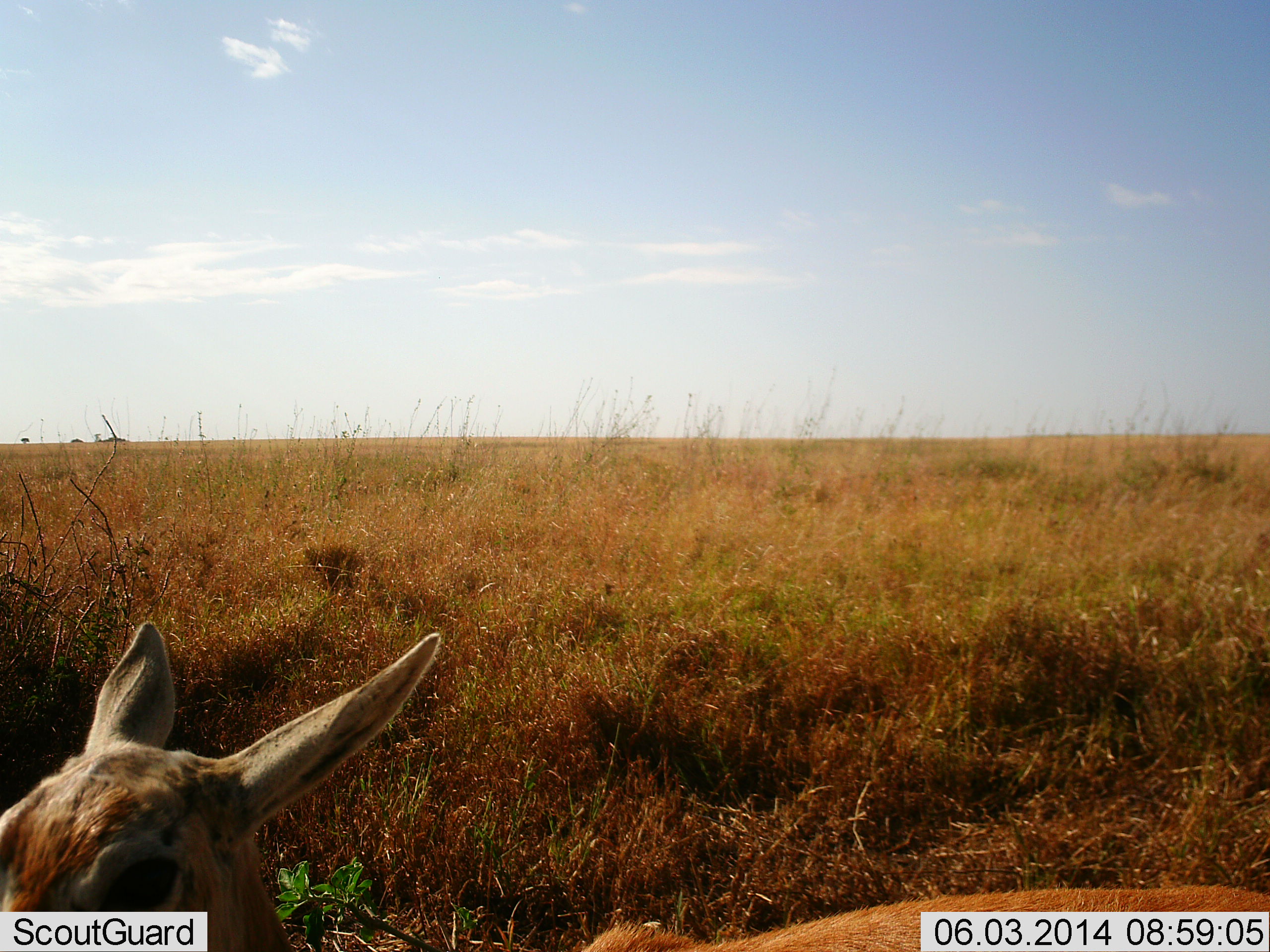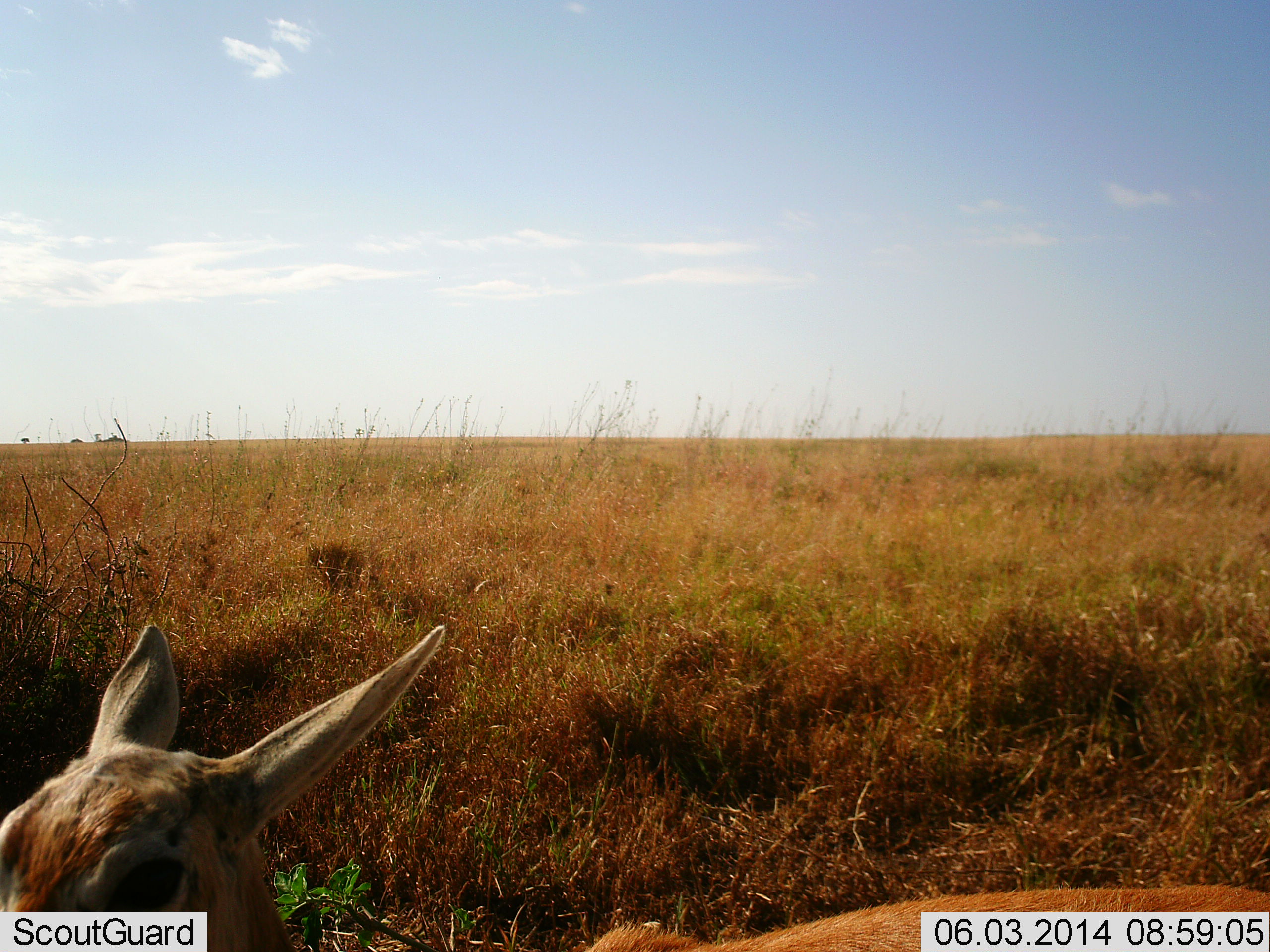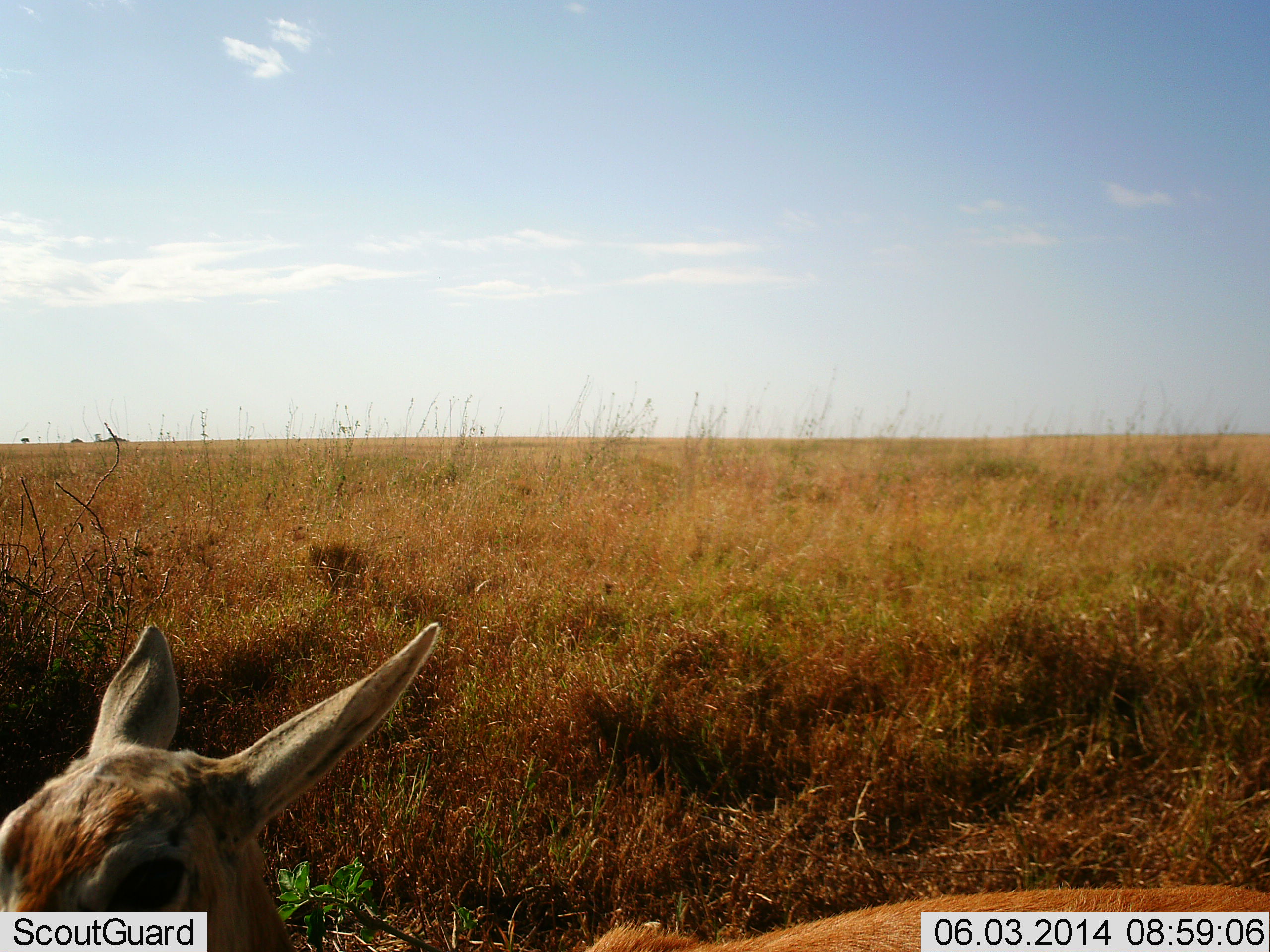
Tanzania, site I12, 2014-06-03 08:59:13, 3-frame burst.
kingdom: Animalia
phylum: Chordata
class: Mammalia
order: Artiodactyla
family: Bovidae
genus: Eudorcas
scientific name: Eudorcas thomsonii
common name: thomson's gazelle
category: gazellethomsons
Gazellethomsons (thomson's gazelle) (Eudorcas thomsonii), count 1. Behavior (volunteer vote fractions): standing 40%, resting 50%, moving 10%, interacting 0%. Young present (vote fraction): 30%. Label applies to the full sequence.